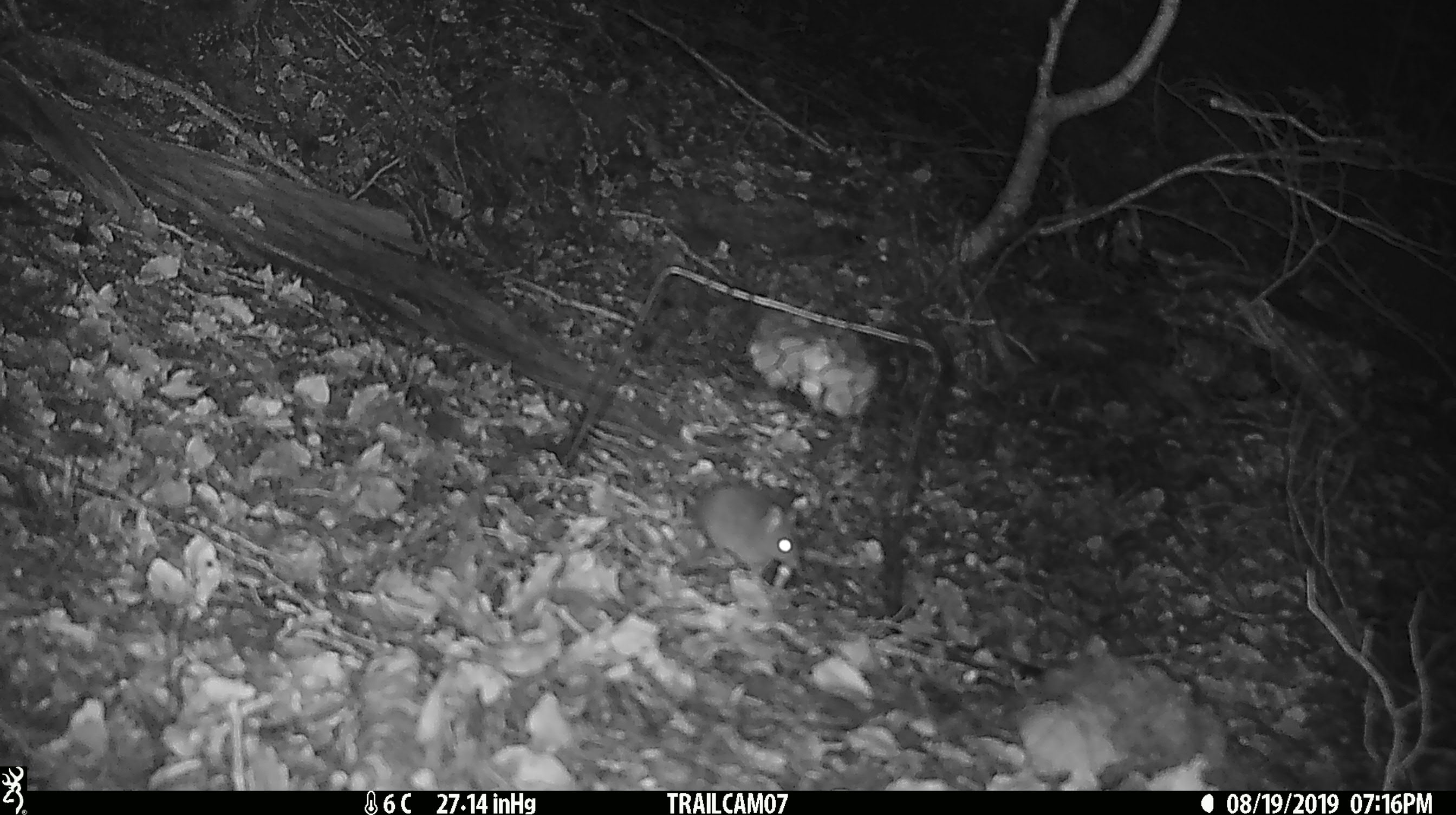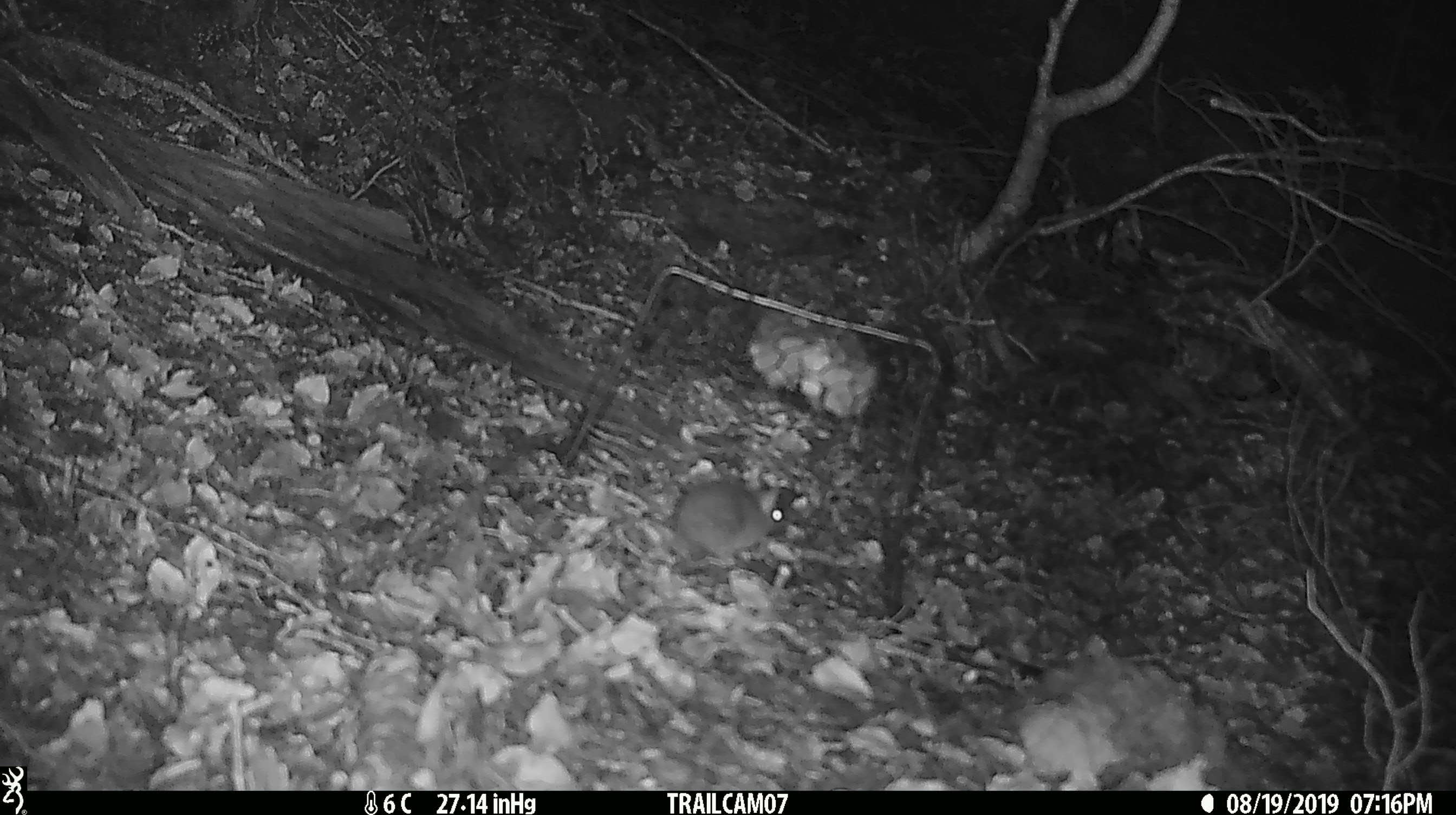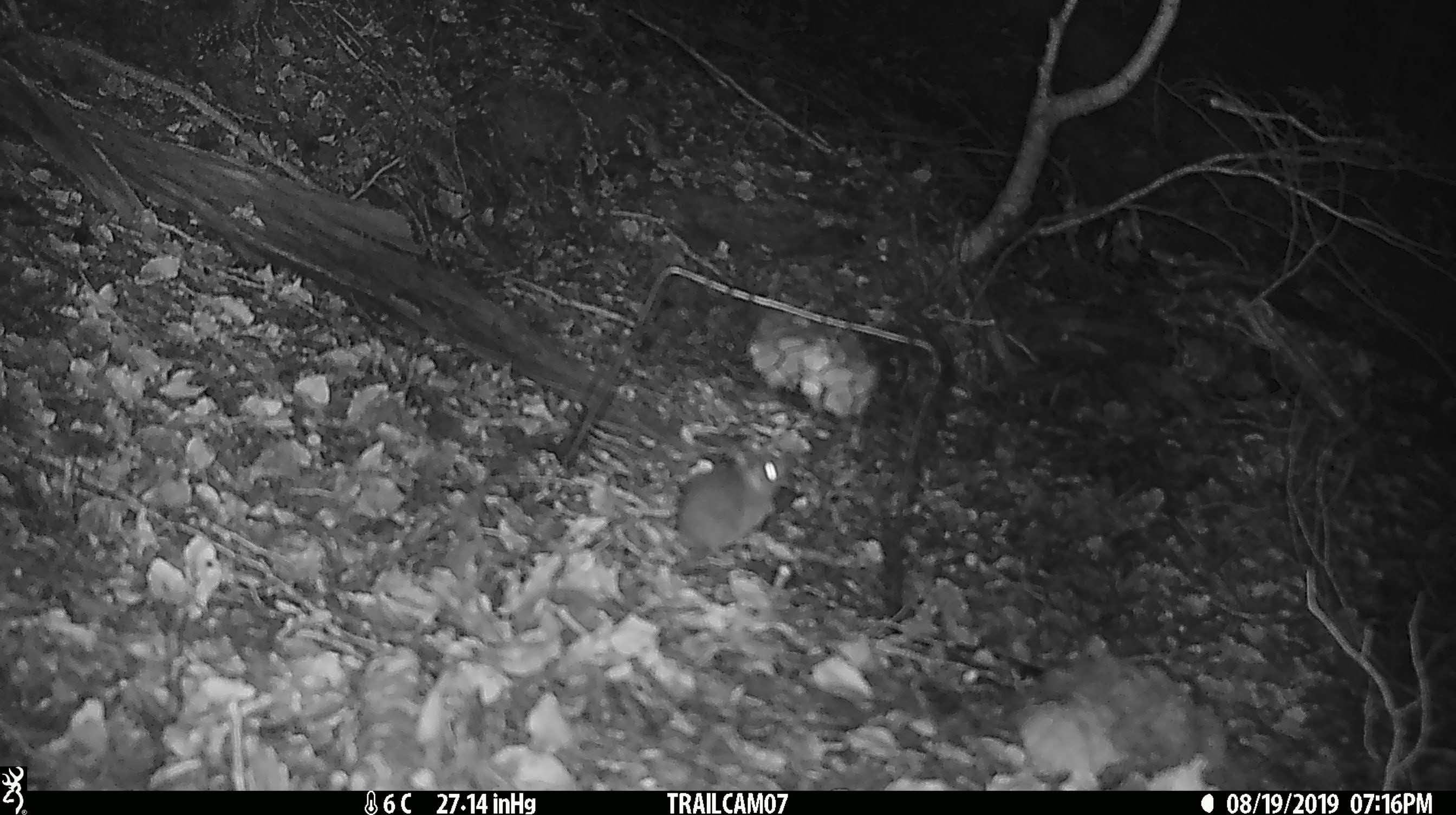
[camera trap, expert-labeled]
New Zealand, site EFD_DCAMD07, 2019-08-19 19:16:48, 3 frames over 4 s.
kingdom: Animalia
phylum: Chordata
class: Mammalia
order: Rodentia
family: Muridae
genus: Mus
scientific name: Mus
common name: mouse